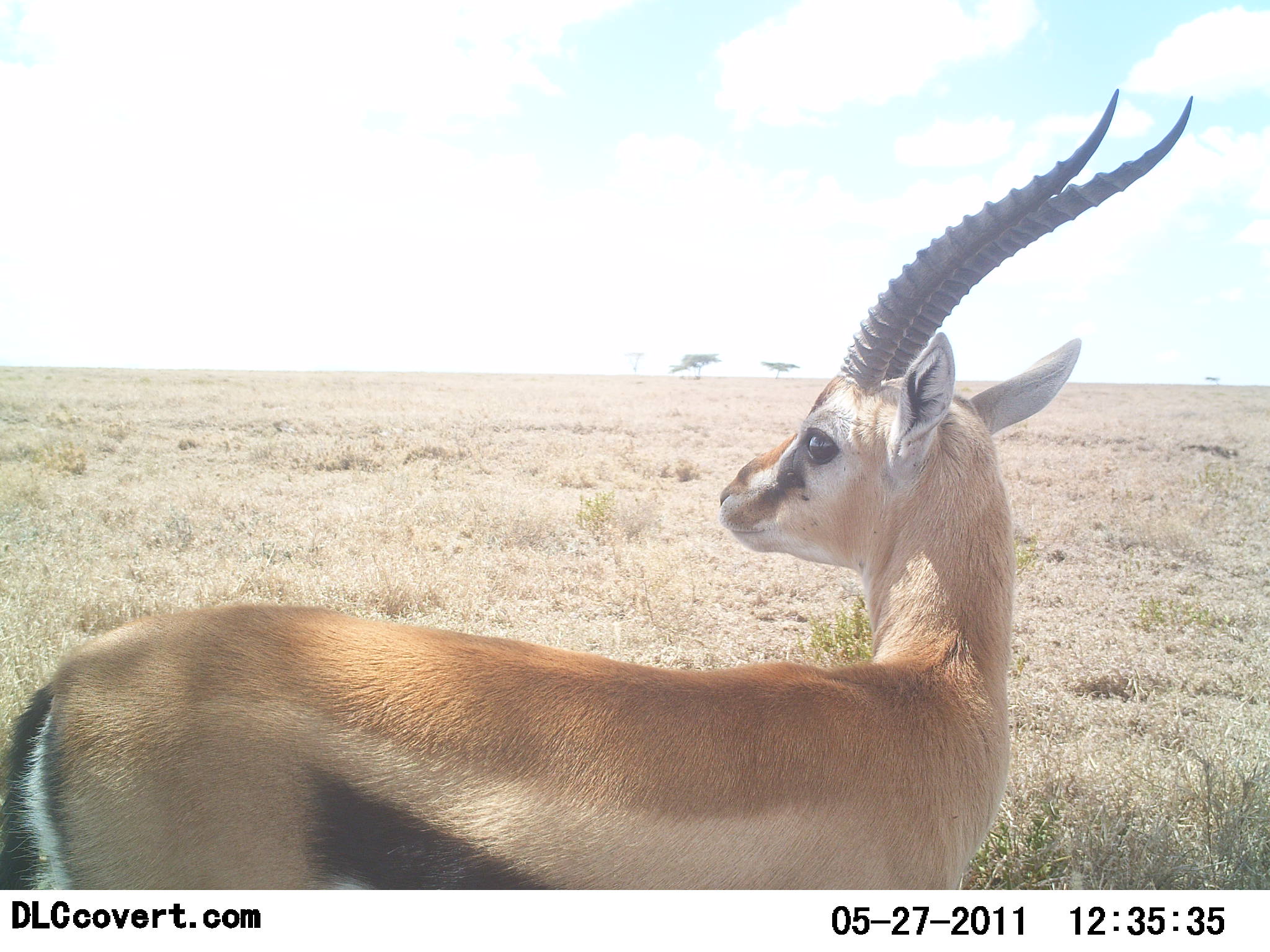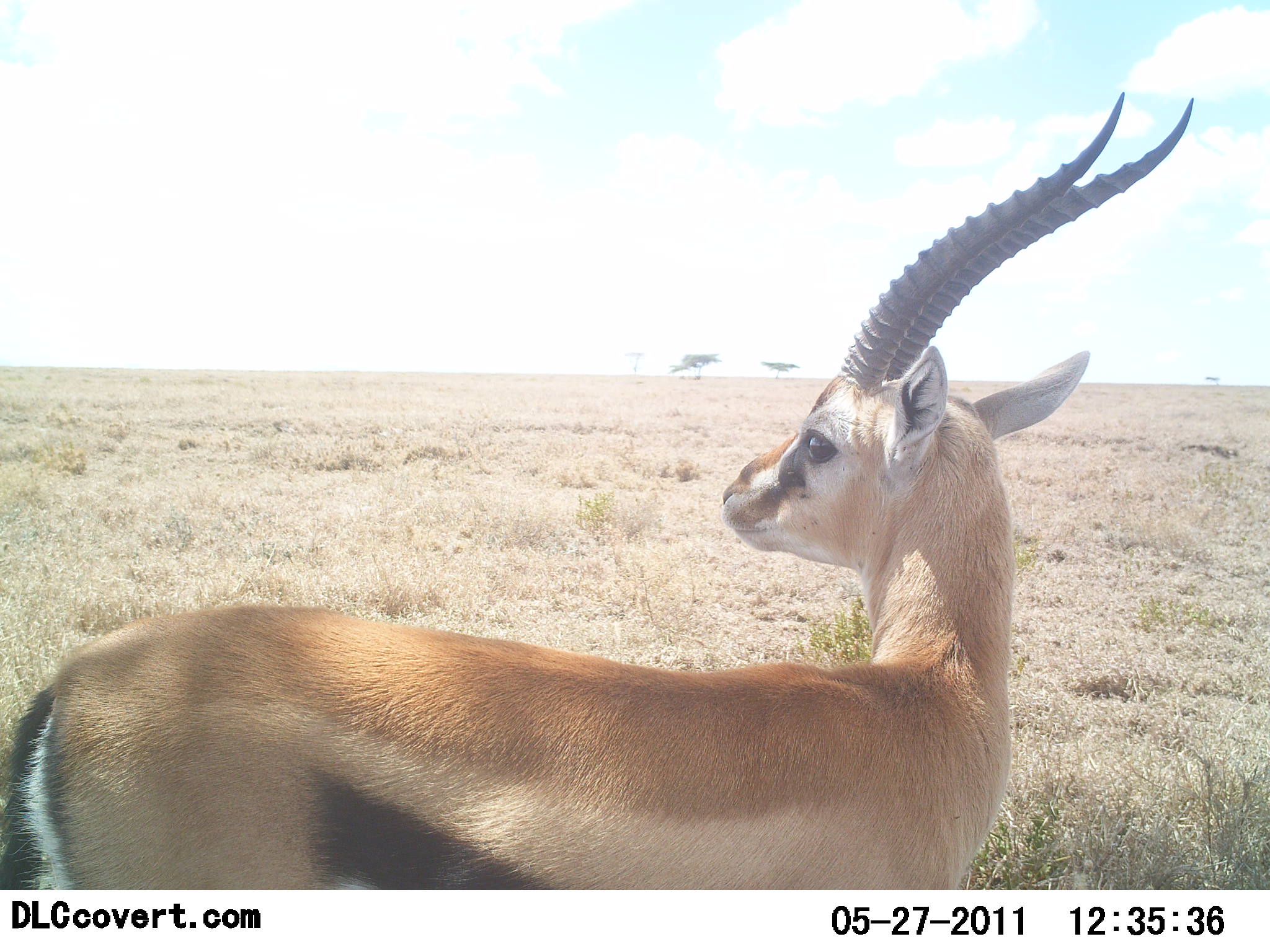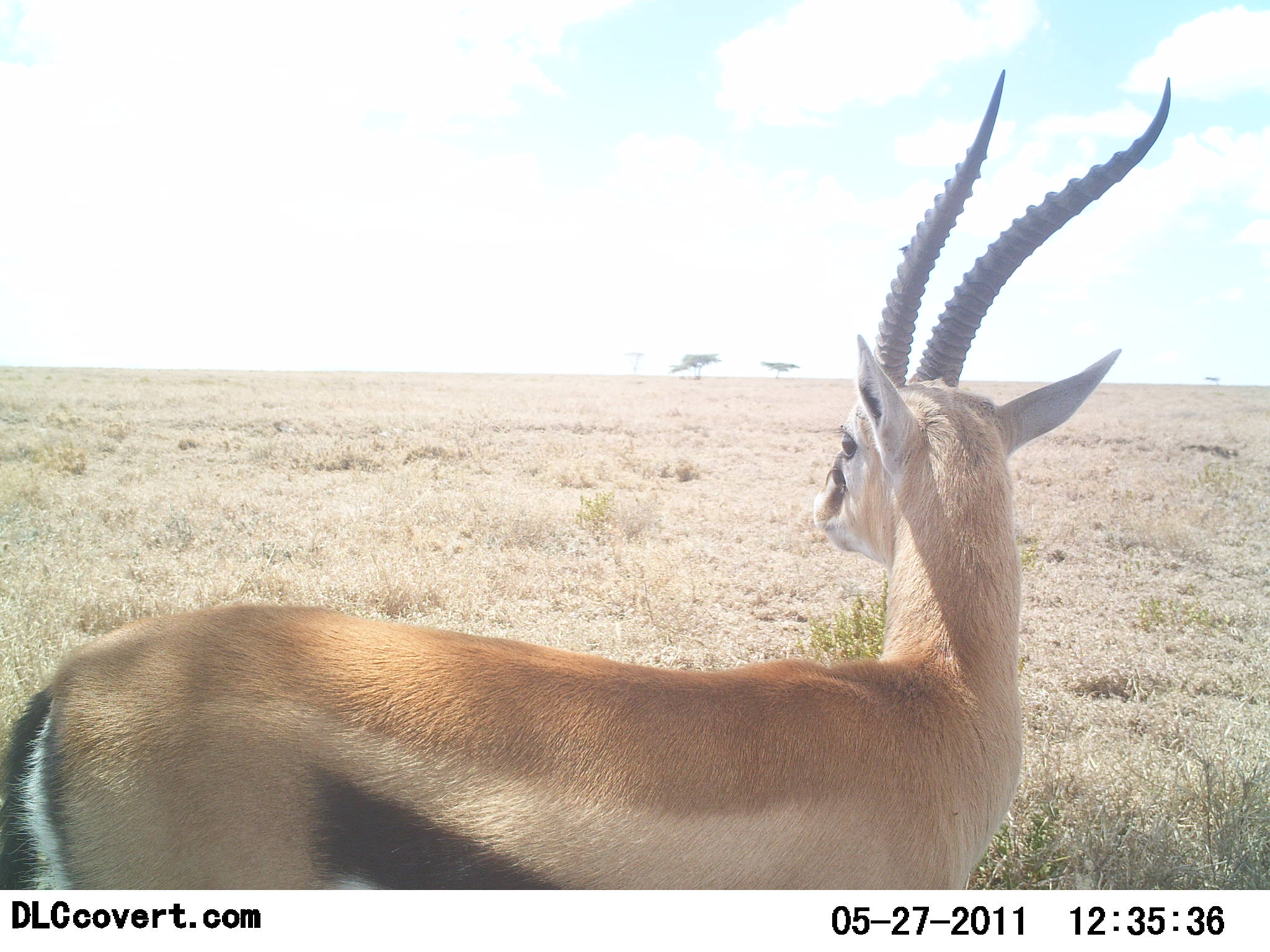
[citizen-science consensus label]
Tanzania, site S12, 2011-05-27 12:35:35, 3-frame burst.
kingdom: Animalia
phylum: Chordata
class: Mammalia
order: Artiodactyla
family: Bovidae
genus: Eudorcas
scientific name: Eudorcas thomsonii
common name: thomson's gazelle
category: gazellethomsons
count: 1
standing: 100%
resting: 0%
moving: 0%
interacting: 0%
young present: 0%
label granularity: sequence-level